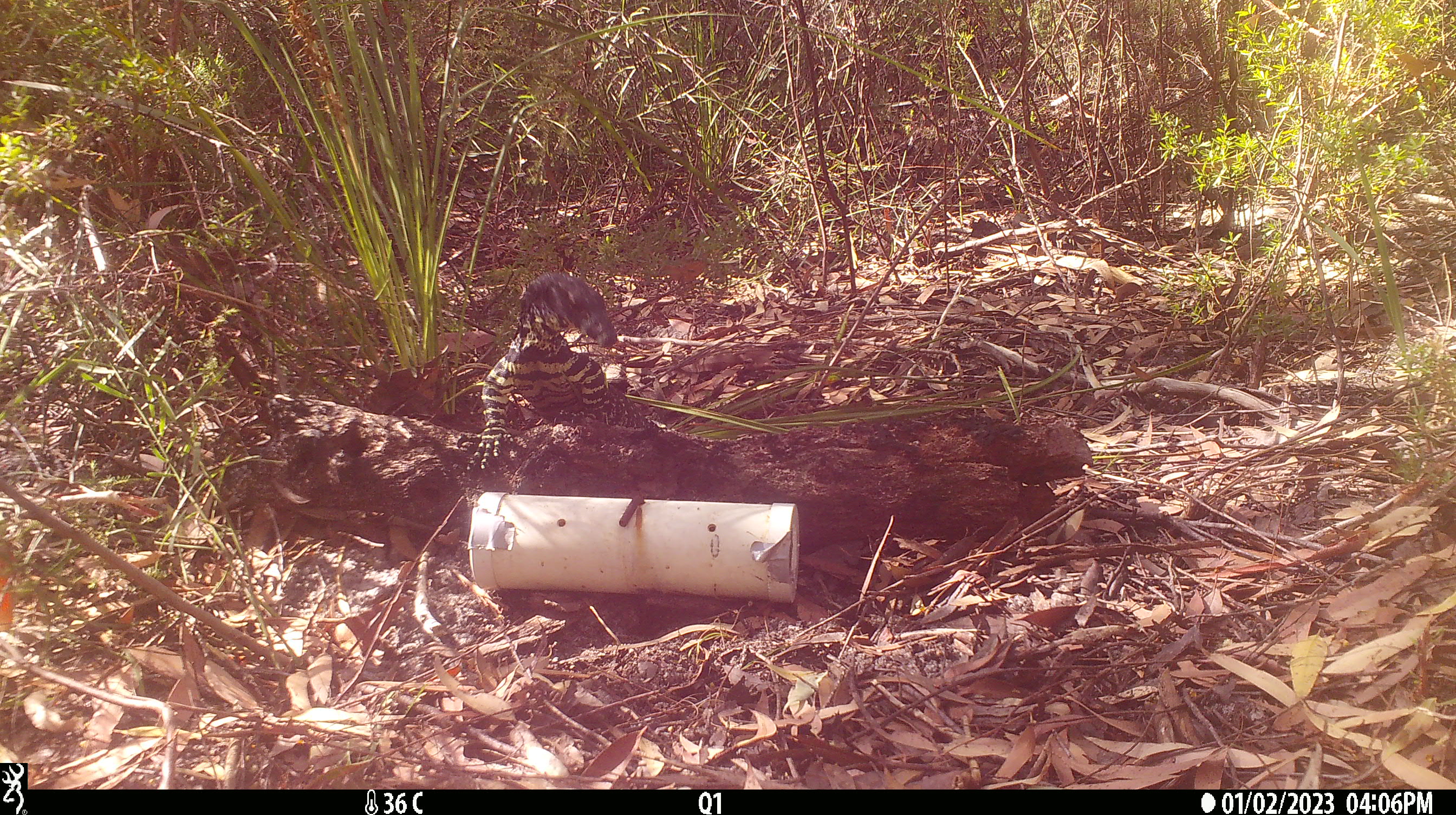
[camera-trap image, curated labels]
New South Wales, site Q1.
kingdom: Animalia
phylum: Chordata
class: Reptilia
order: Squamata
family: Varanidae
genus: Varanus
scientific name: Varanus varius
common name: lace monitor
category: goanna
Goanna (lace monitor) (Varanus varius).